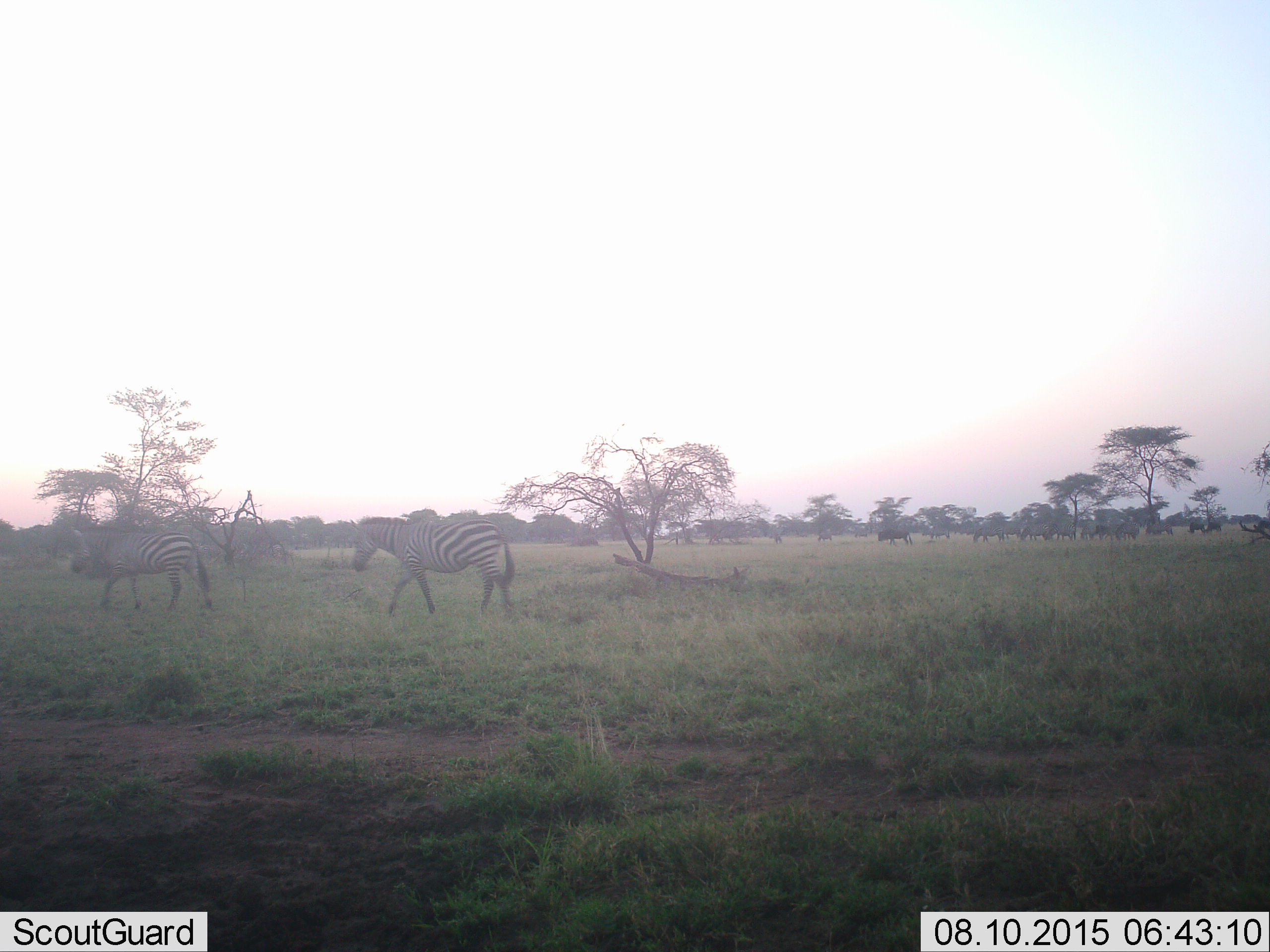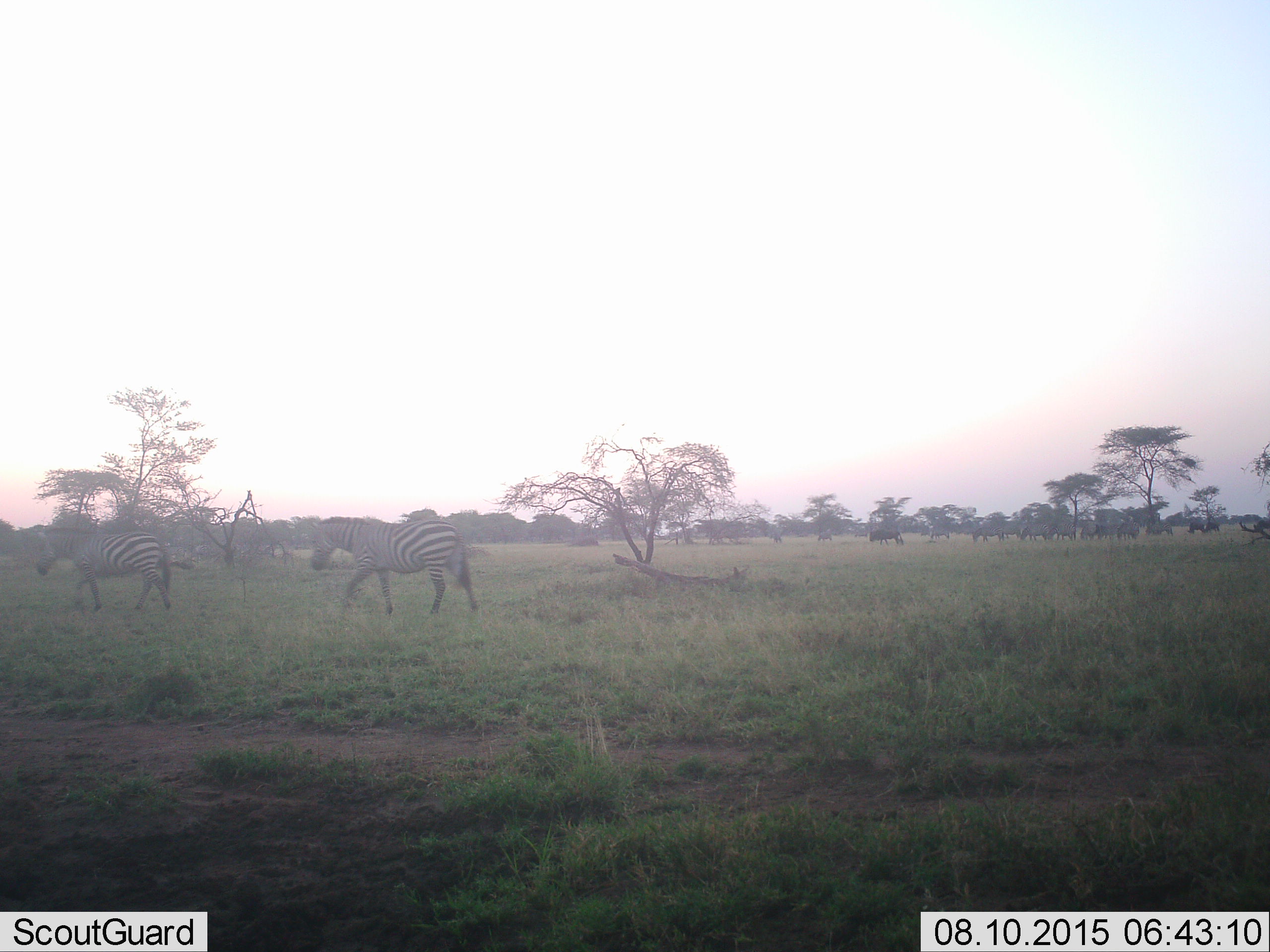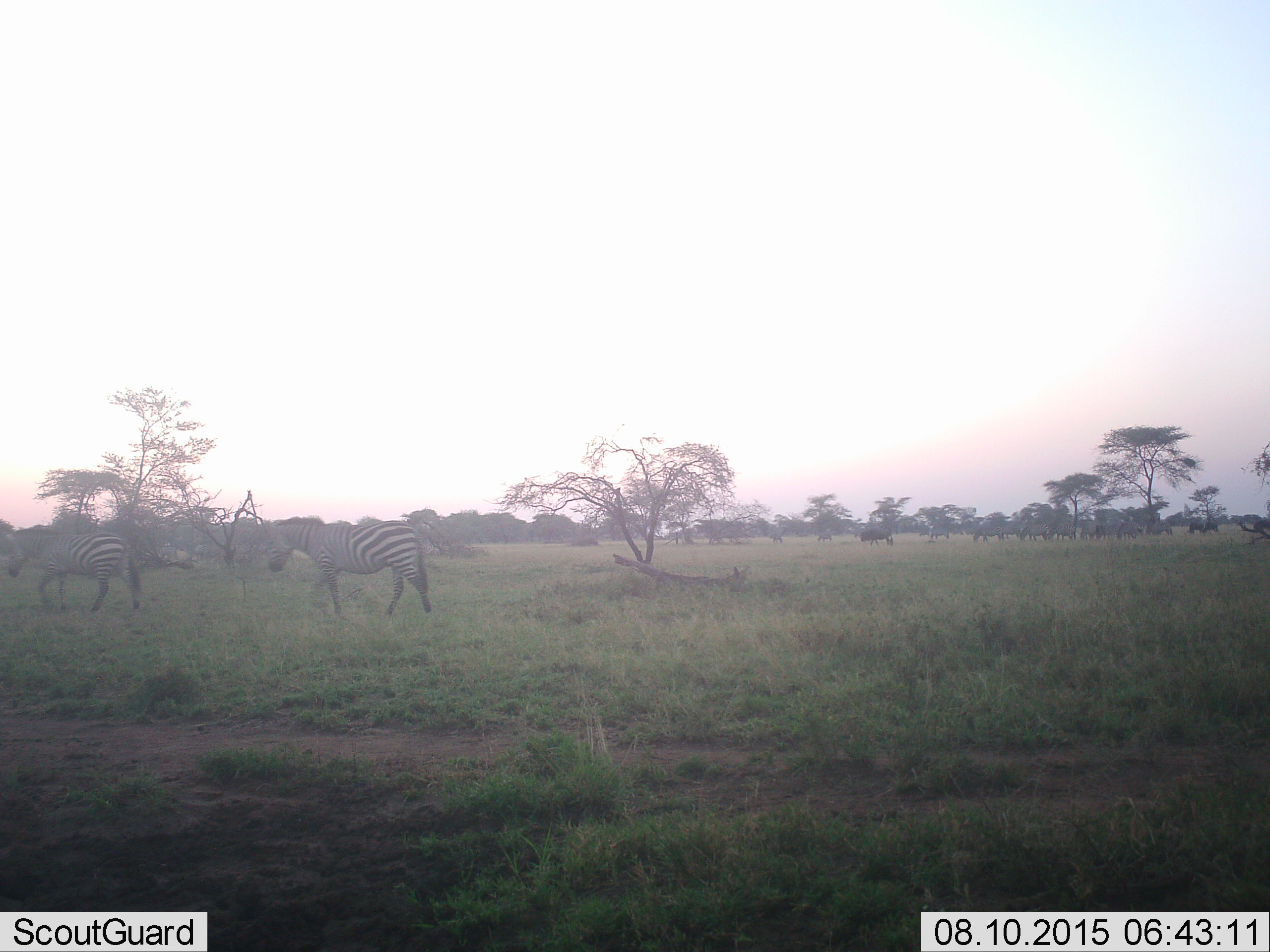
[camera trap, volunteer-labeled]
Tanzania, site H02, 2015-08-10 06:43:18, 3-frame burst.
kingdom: Animalia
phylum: Chordata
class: Mammalia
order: Artiodactyla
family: Bovidae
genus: Connochaetes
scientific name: Connochaetes taurinus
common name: blue wildebeest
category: wildebeest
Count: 11-50.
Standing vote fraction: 60%.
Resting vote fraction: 0%.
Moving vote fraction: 90%.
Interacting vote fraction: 0%.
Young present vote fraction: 0%.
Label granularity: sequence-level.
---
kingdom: Animalia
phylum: Chordata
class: Mammalia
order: Perissodactyla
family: Equidae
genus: Equus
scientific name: Equus quagga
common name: plains zebra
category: zebra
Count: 2.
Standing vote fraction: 40%.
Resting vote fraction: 0%.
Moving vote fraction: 100%.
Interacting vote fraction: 0%.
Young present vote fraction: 0%.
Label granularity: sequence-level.